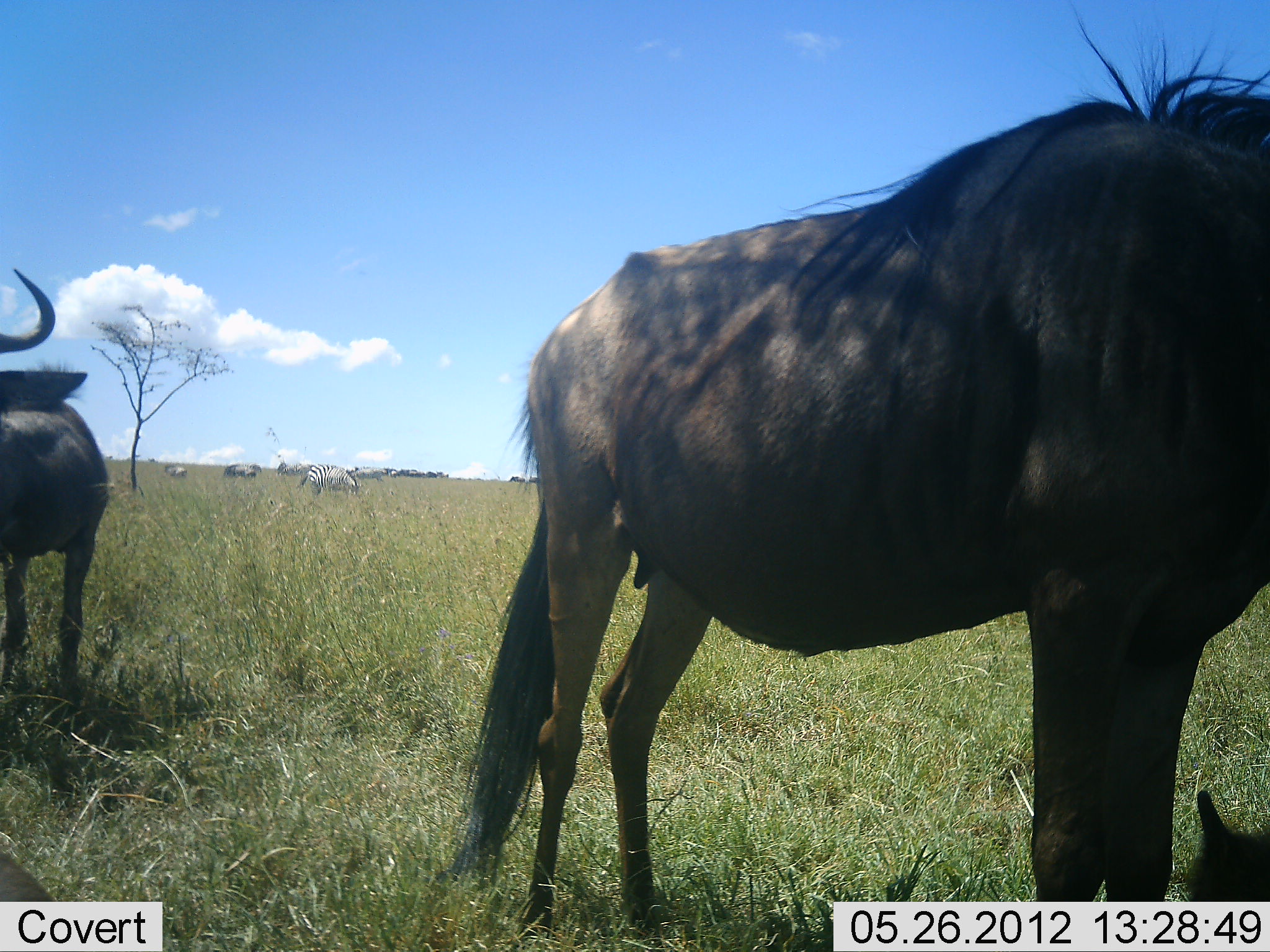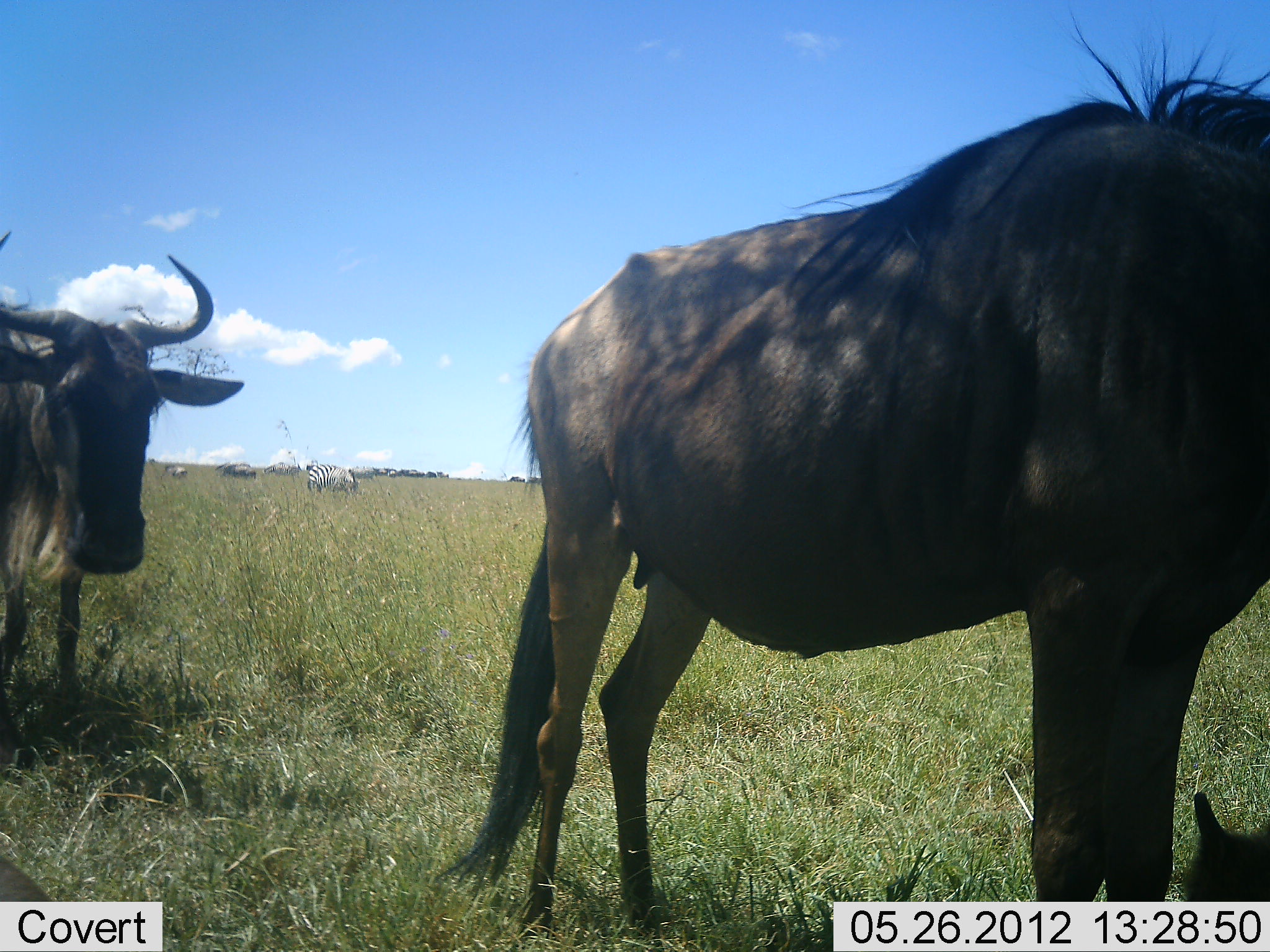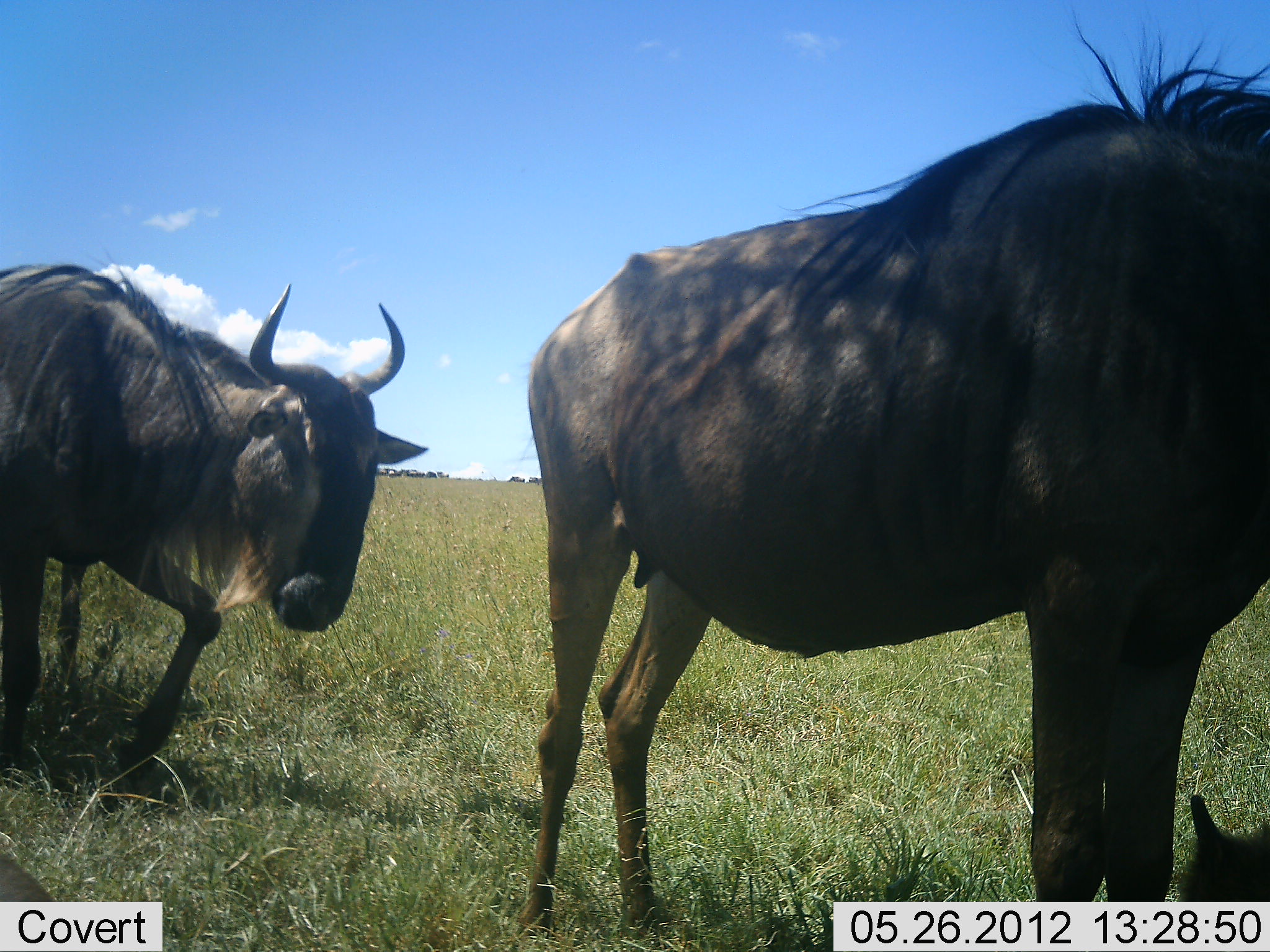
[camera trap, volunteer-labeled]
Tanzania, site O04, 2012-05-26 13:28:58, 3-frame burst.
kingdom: Animalia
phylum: Chordata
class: Mammalia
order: Artiodactyla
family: Bovidae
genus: Connochaetes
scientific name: Connochaetes taurinus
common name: blue wildebeest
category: wildebeest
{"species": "wildebeest (blue wildebeest) (Connochaetes taurinus)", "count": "3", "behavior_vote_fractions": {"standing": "93%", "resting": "60%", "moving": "67%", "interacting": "0%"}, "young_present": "47%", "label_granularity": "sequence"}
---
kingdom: Animalia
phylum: Chordata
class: Mammalia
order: Perissodactyla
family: Equidae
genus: Equus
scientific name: Equus quagga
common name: plains zebra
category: zebra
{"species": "zebra (plains zebra) (Equus quagga)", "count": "3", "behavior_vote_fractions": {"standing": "50%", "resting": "10%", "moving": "30%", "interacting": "0%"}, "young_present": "0%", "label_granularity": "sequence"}